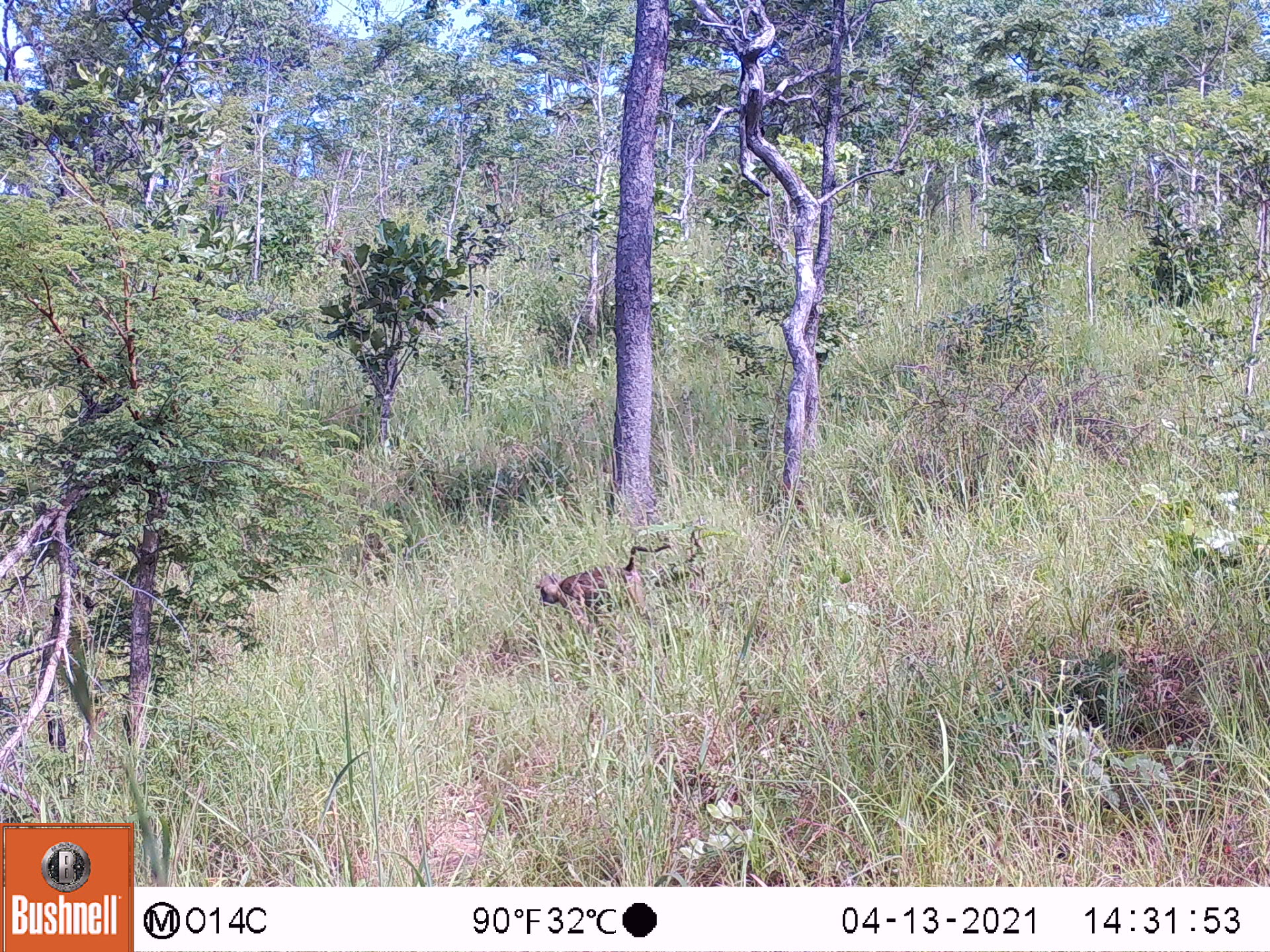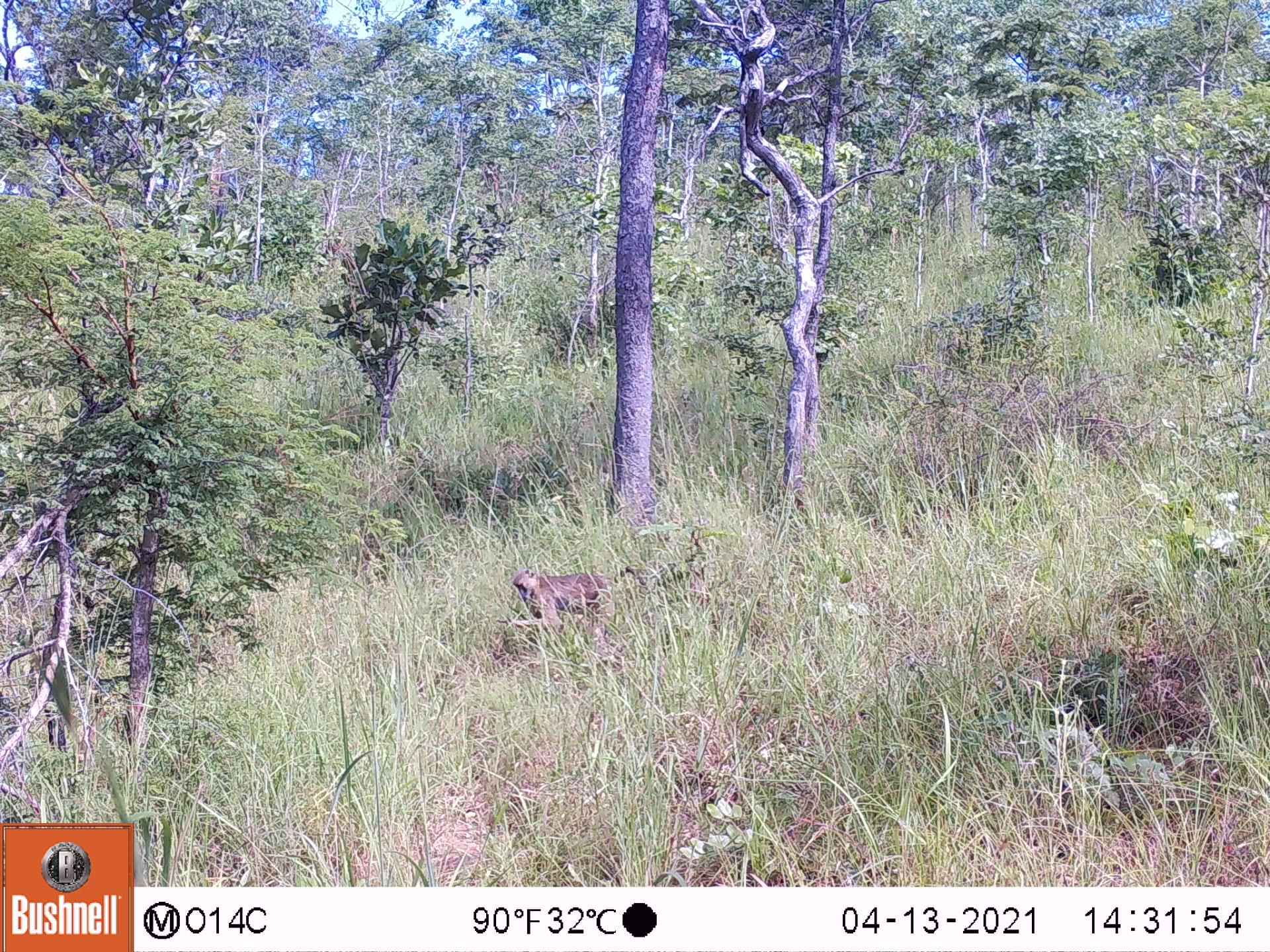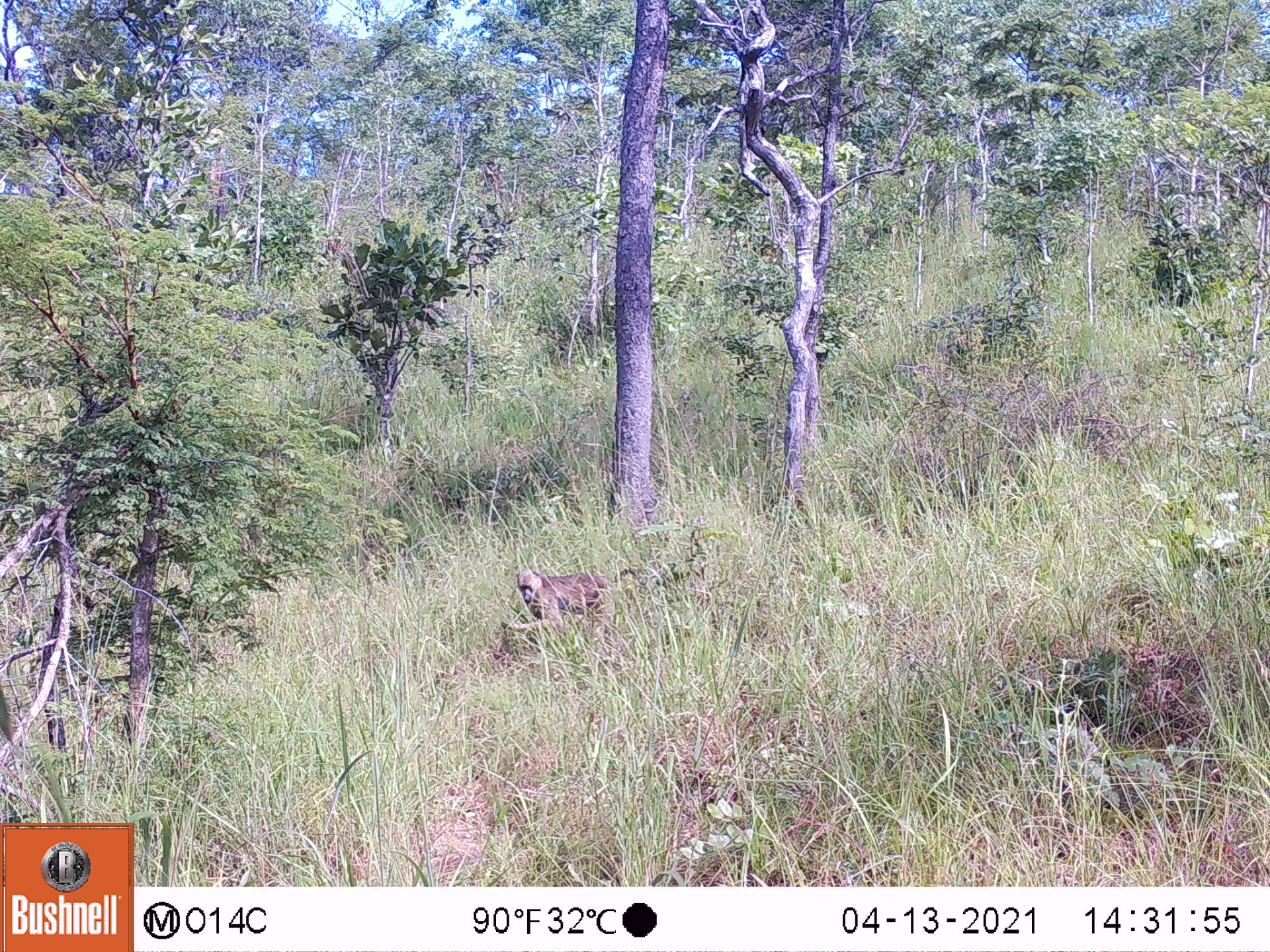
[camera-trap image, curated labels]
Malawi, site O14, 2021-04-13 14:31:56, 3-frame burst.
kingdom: Animalia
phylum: Chordata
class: Mammalia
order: Primates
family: Cercopithecidae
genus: Papio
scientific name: Papio cynocephalus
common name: yellow baboon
Yellow baboon (Papio cynocephalus), count 1.